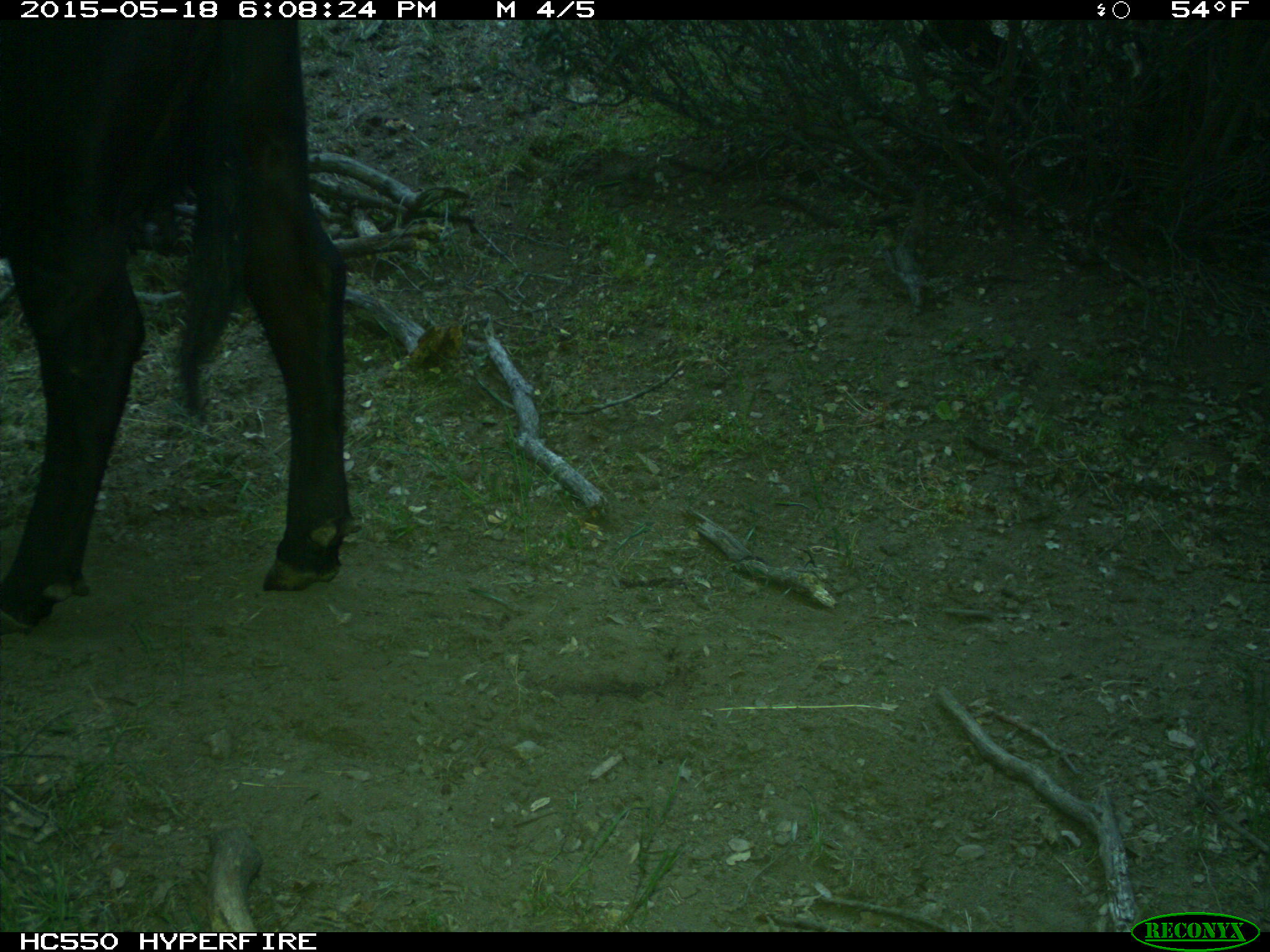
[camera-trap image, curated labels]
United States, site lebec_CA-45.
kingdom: Animalia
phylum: Chordata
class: Mammalia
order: Artiodactyla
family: Bovidae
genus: Bos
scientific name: Bos taurus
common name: domestic cow